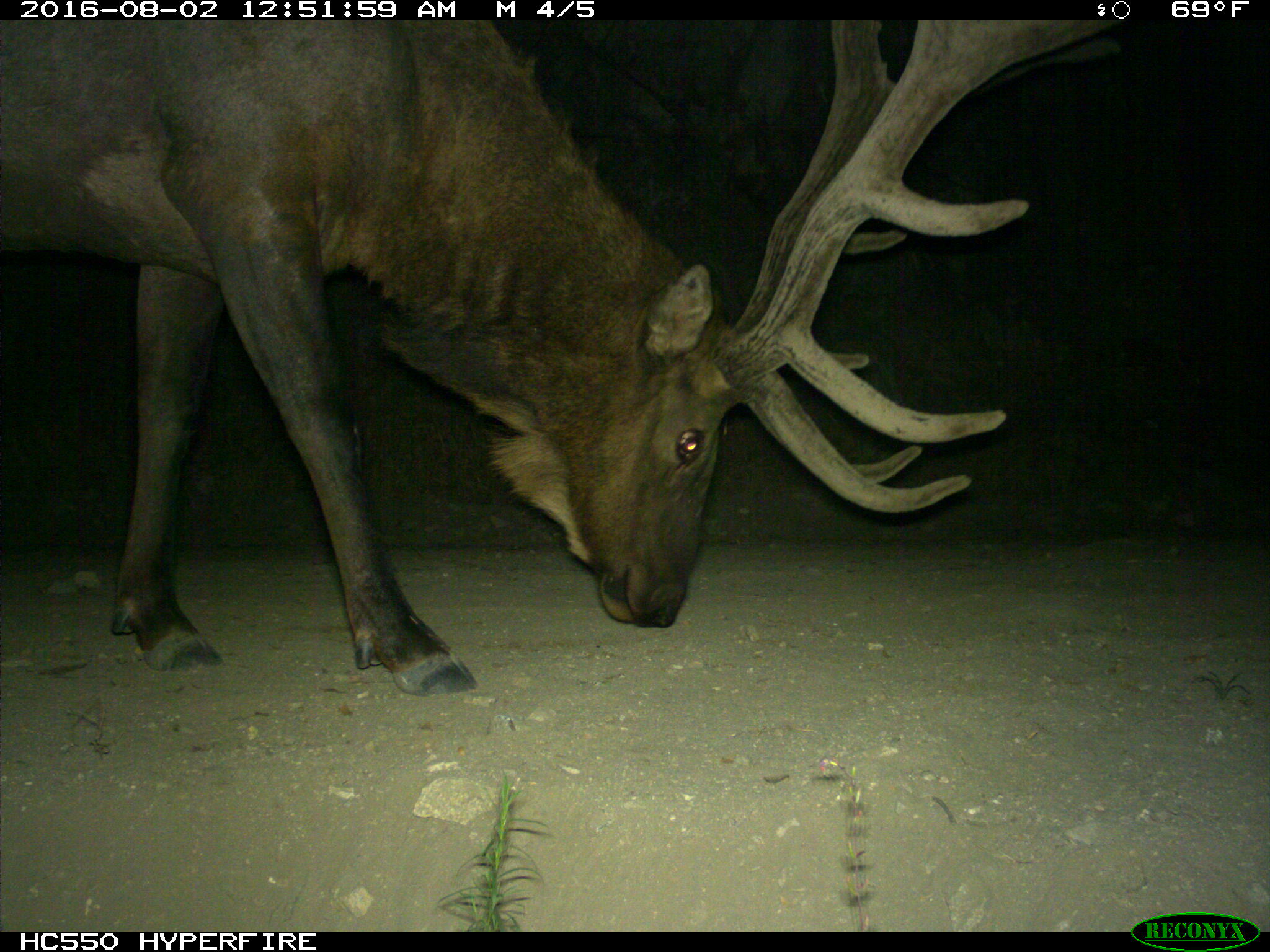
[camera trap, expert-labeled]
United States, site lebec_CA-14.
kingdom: Animalia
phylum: Chordata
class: Mammalia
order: Artiodactyla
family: Cervidae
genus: Cervus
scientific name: Cervus canadensis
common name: elk